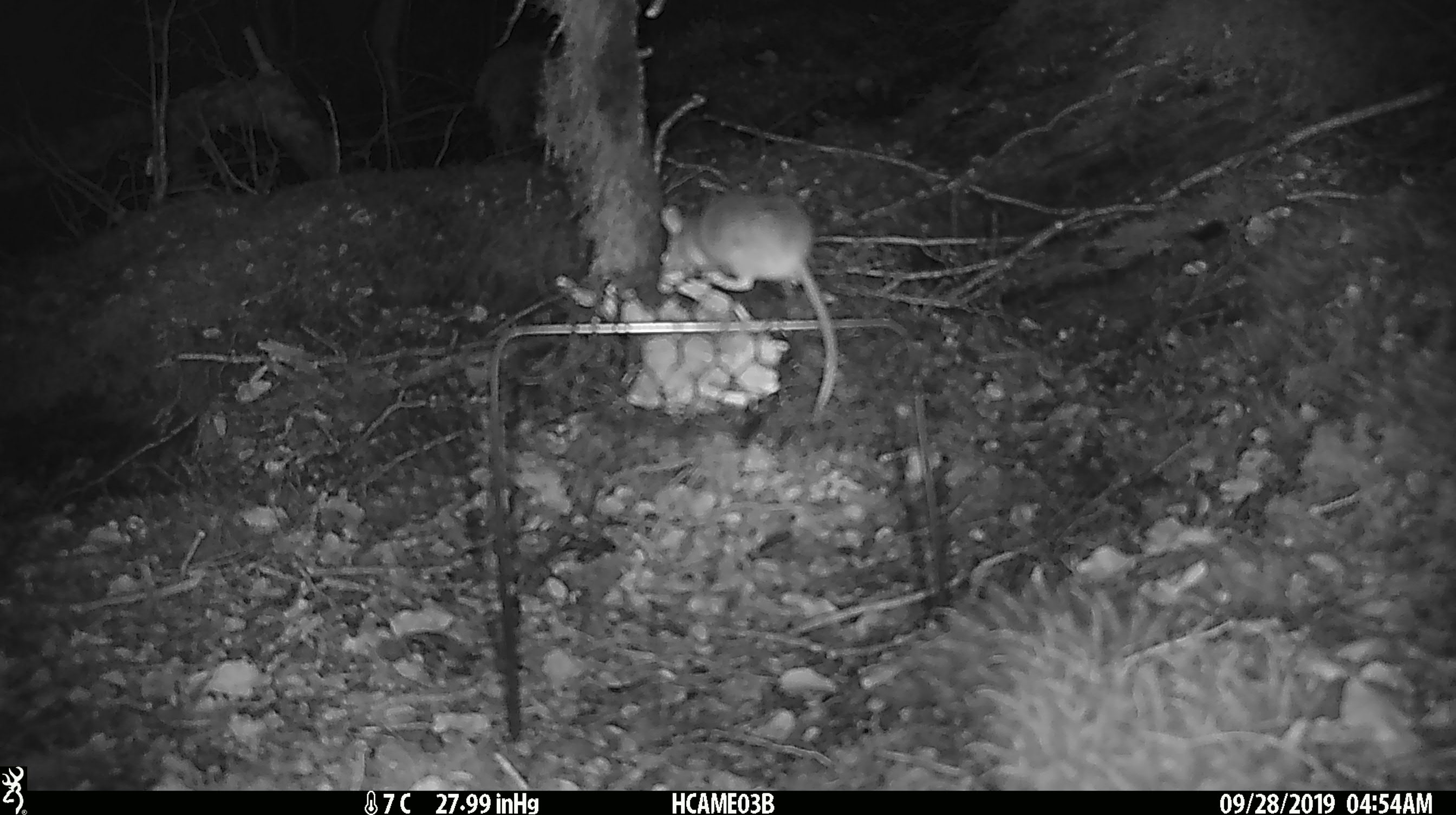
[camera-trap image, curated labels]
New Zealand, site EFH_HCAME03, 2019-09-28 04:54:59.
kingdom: Animalia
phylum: Chordata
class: Mammalia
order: Rodentia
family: Muridae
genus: Mus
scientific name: Mus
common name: mouse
Mouse (Mus).